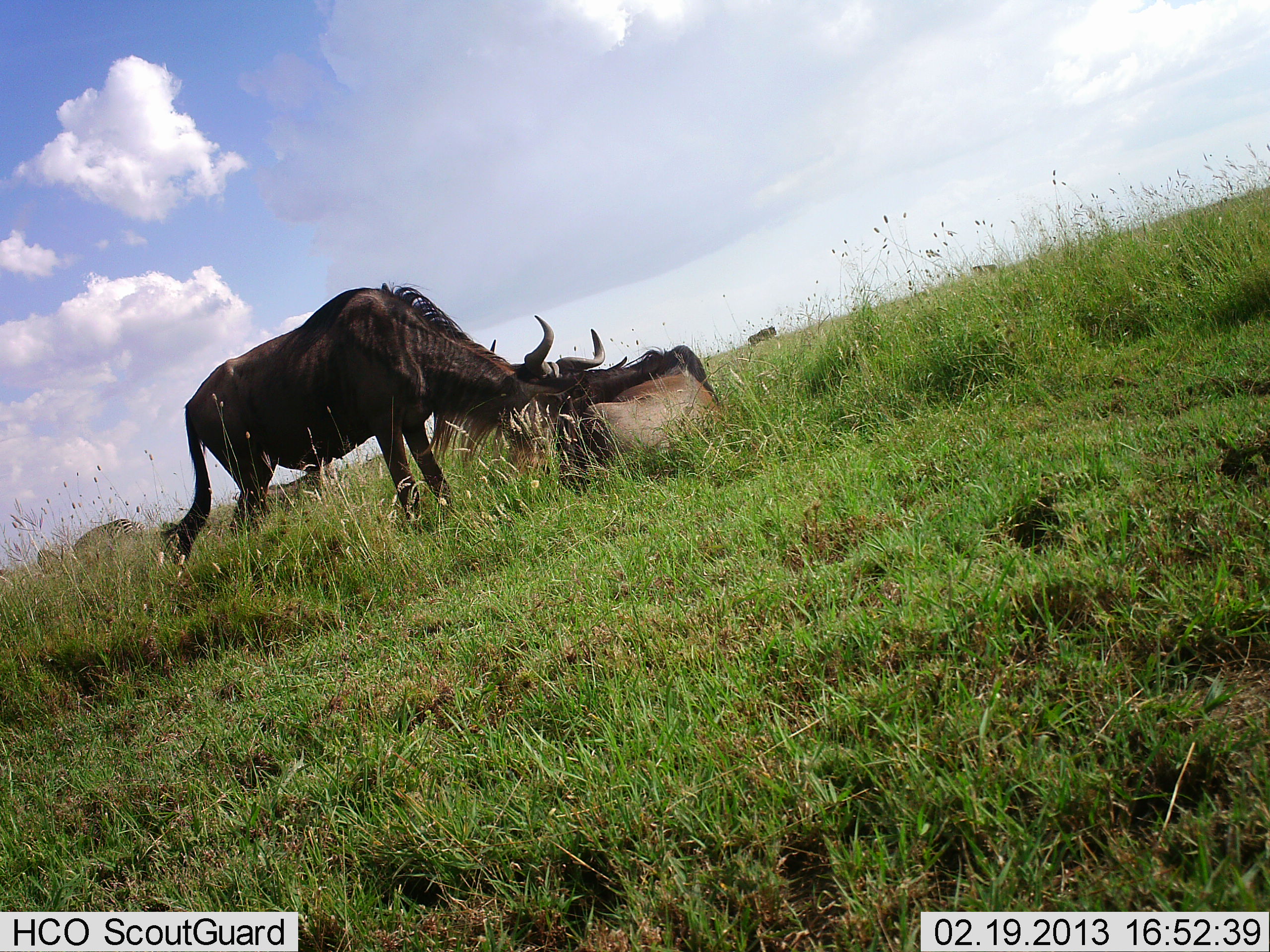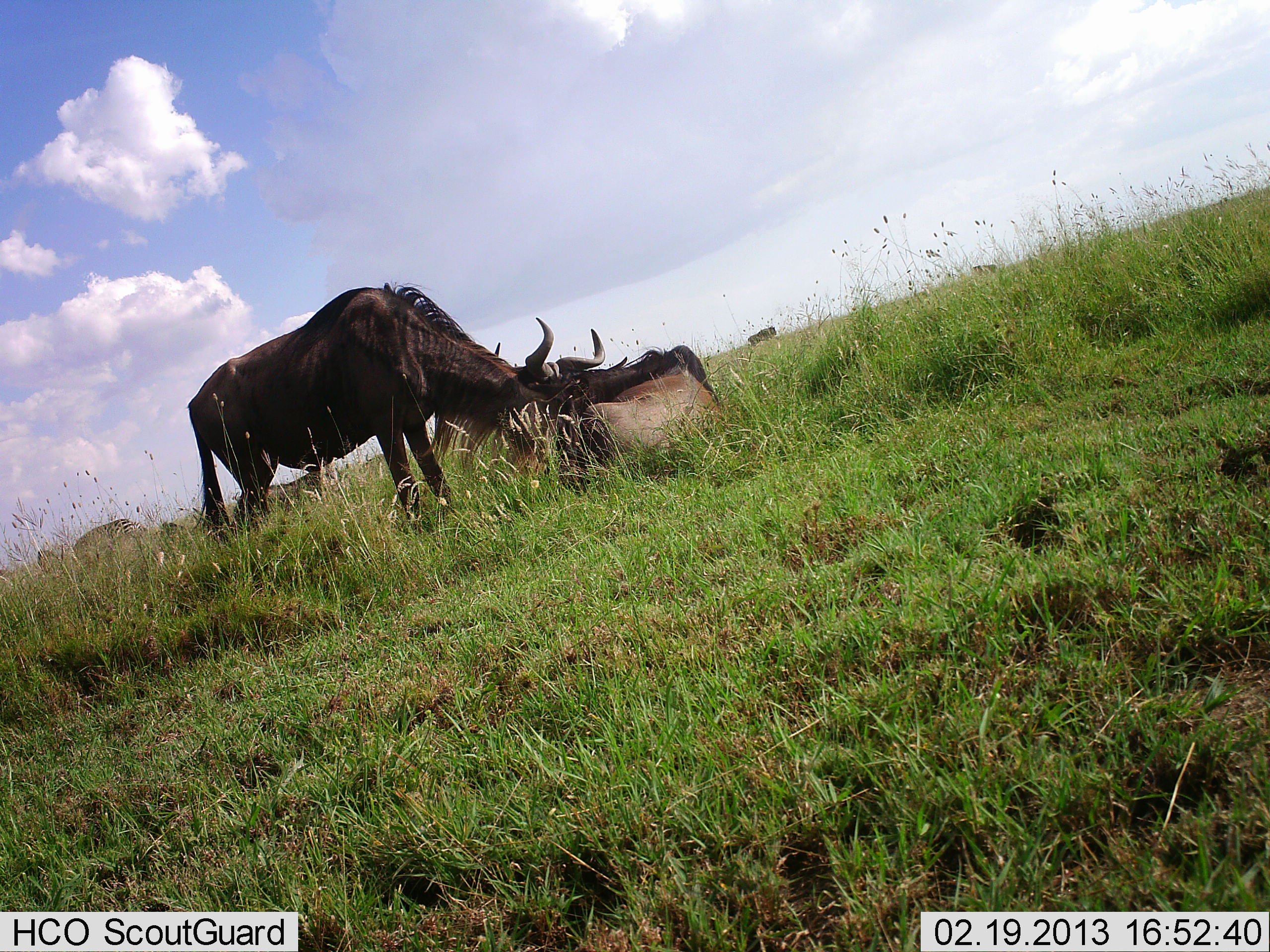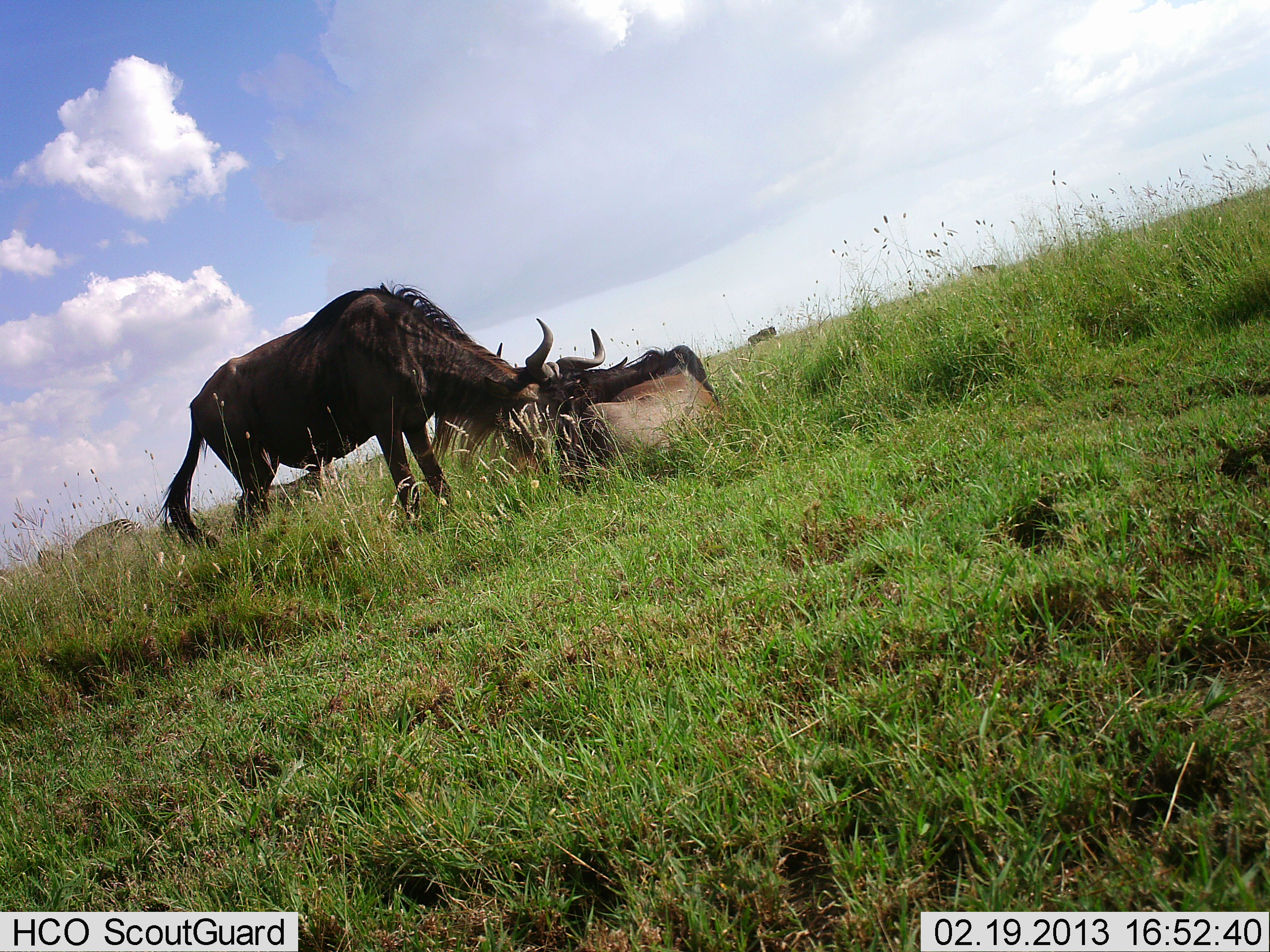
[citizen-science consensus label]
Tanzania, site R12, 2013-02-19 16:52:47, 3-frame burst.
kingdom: Animalia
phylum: Chordata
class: Mammalia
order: Artiodactyla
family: Bovidae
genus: Connochaetes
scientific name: Connochaetes taurinus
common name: blue wildebeest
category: wildebeest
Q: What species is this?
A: Wildebeest (blue wildebeest) (Connochaetes taurinus).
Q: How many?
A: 4.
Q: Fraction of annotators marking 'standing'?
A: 53%.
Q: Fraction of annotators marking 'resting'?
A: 86%.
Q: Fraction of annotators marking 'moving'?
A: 0%.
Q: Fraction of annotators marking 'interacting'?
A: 17%.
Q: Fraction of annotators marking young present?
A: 6%.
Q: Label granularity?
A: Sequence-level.